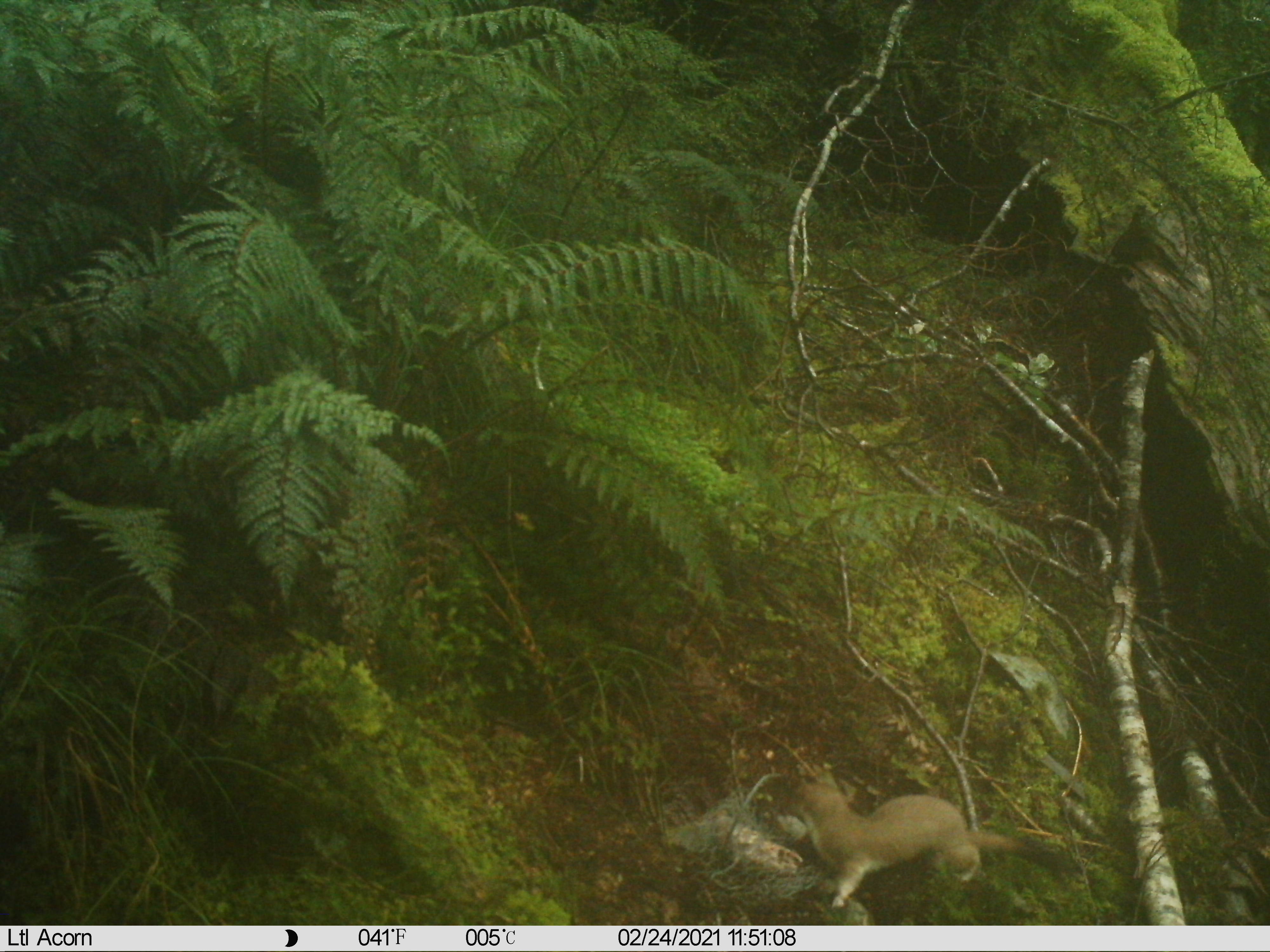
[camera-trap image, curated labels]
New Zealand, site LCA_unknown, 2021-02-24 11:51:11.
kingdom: Animalia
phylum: Chordata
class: Mammalia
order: Carnivora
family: Mustelidae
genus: Mustela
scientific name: Mustela erminea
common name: stoat